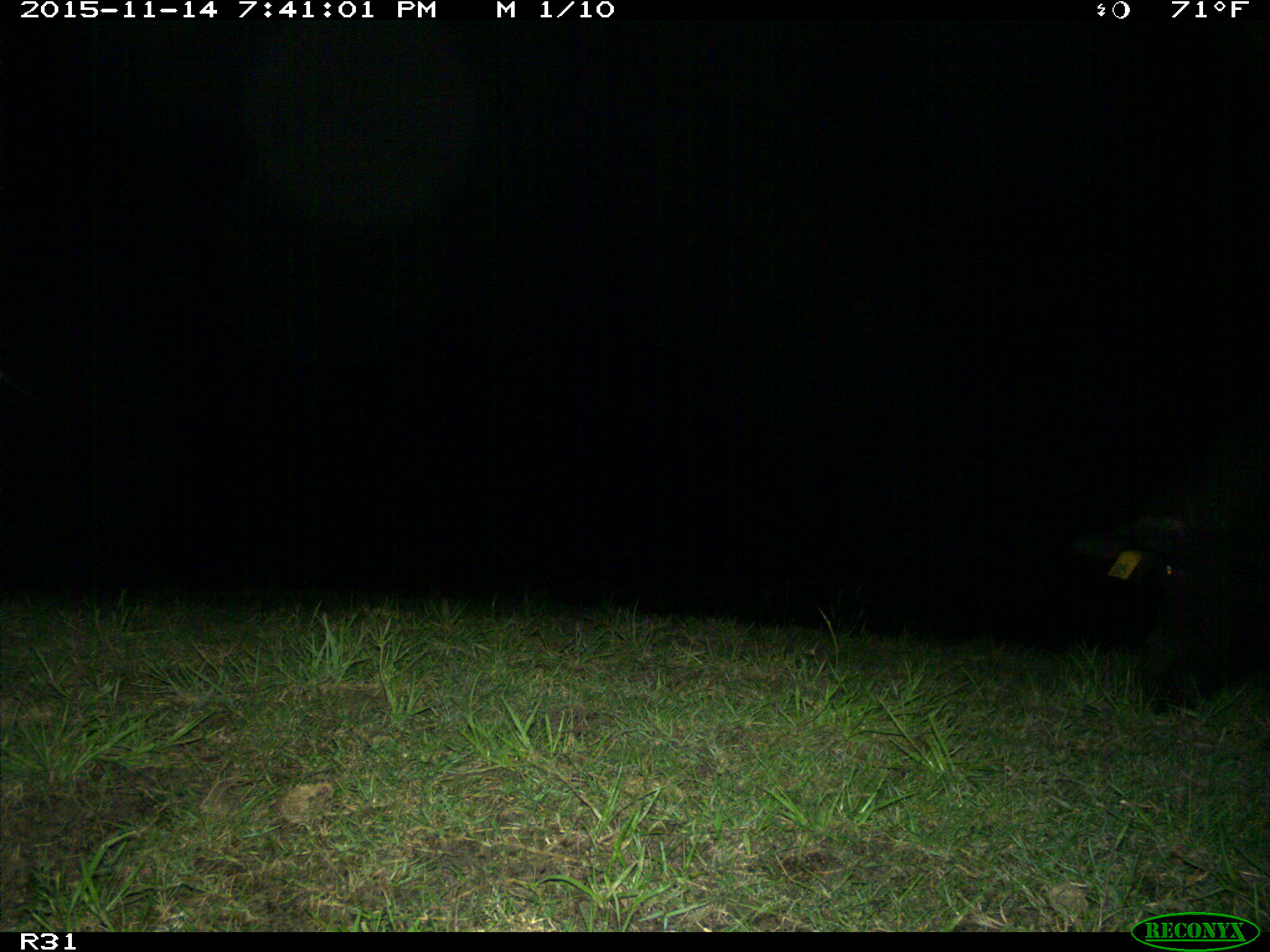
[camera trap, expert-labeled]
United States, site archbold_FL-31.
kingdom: Animalia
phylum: Chordata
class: Mammalia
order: Artiodactyla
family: Suidae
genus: Sus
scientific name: Sus scrofa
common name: wild boar